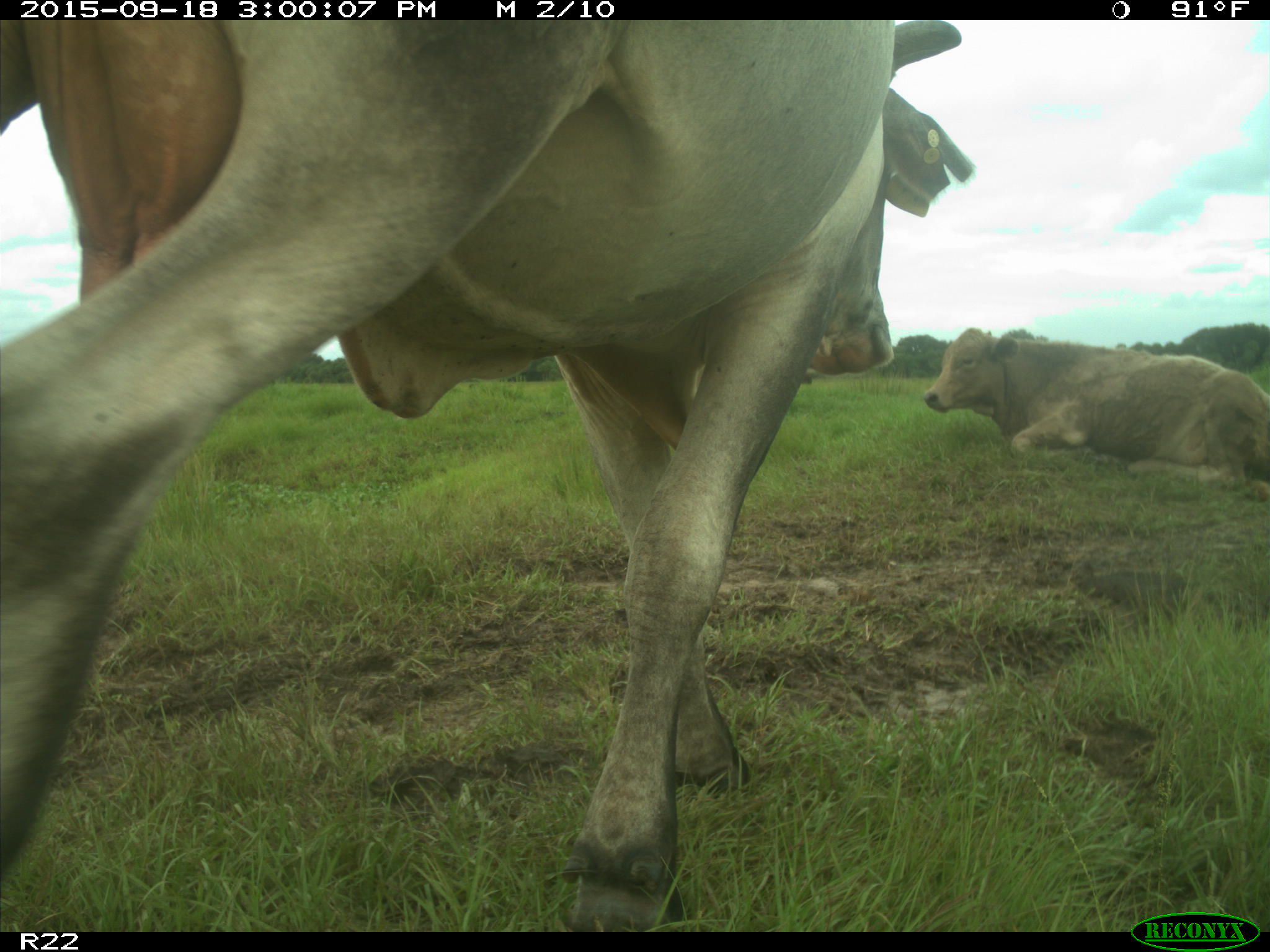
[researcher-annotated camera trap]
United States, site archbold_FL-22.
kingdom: Animalia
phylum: Chordata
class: Mammalia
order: Artiodactyla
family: Bovidae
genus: Bos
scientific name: Bos taurus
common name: domestic cow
Bos taurus (domestic cow).